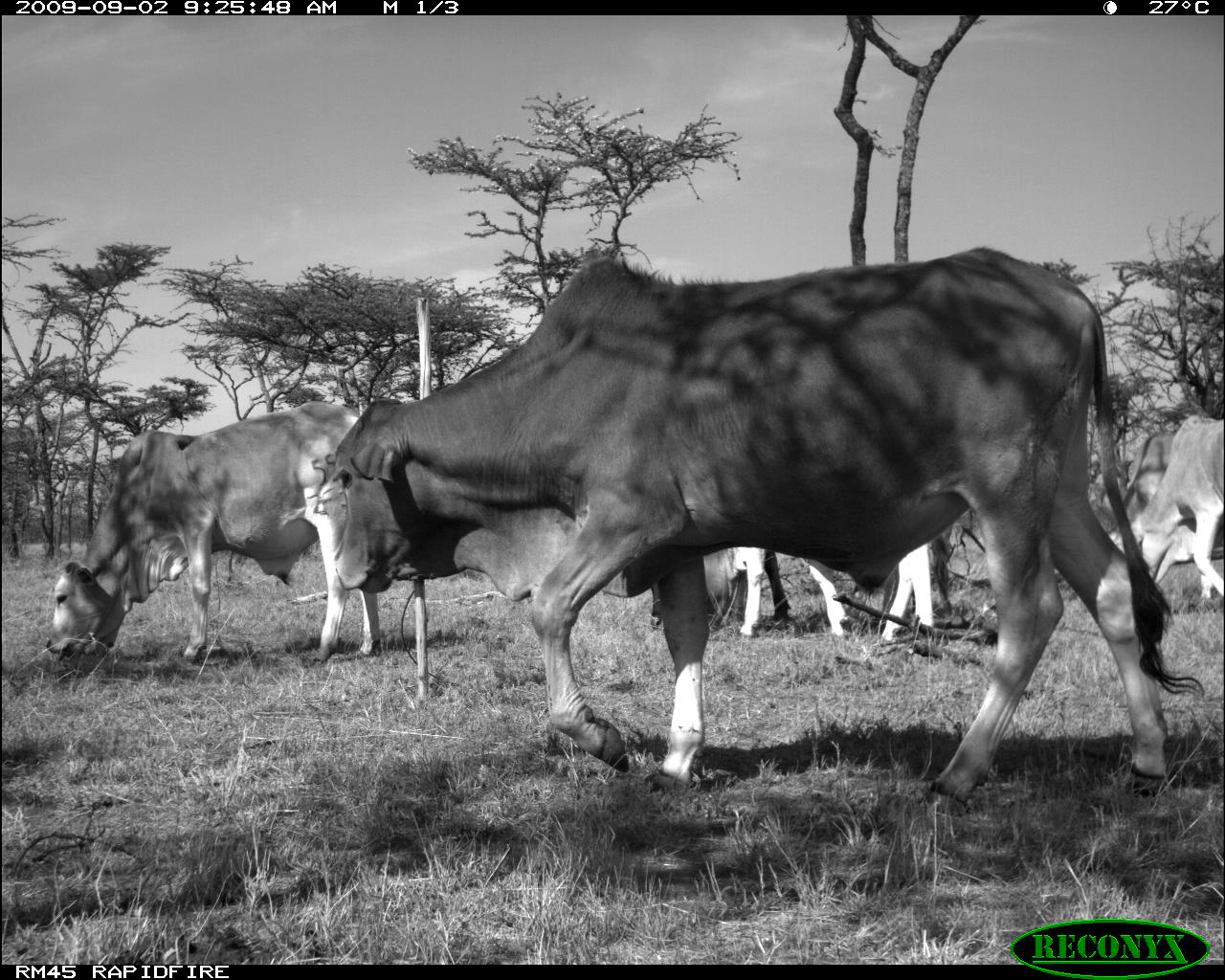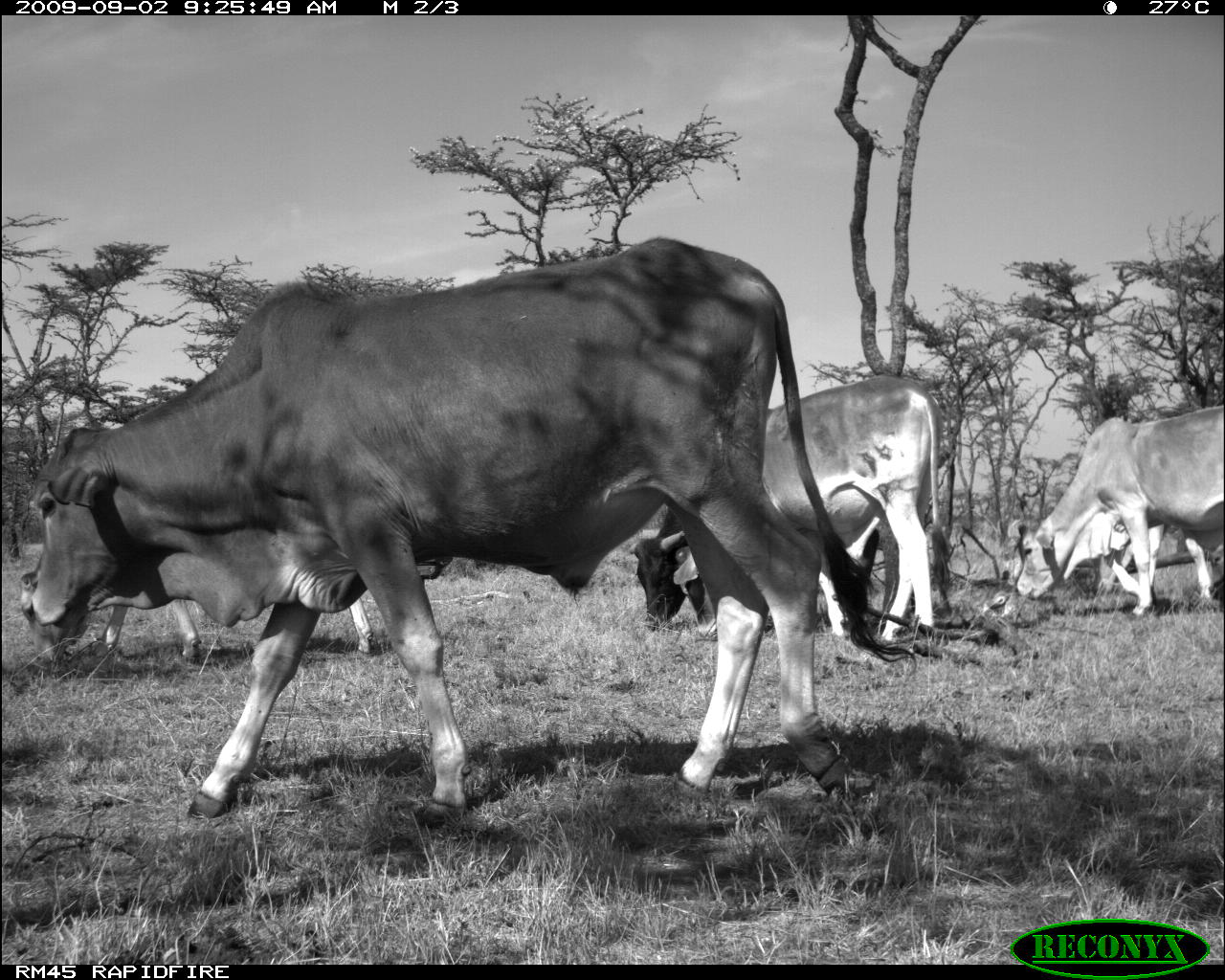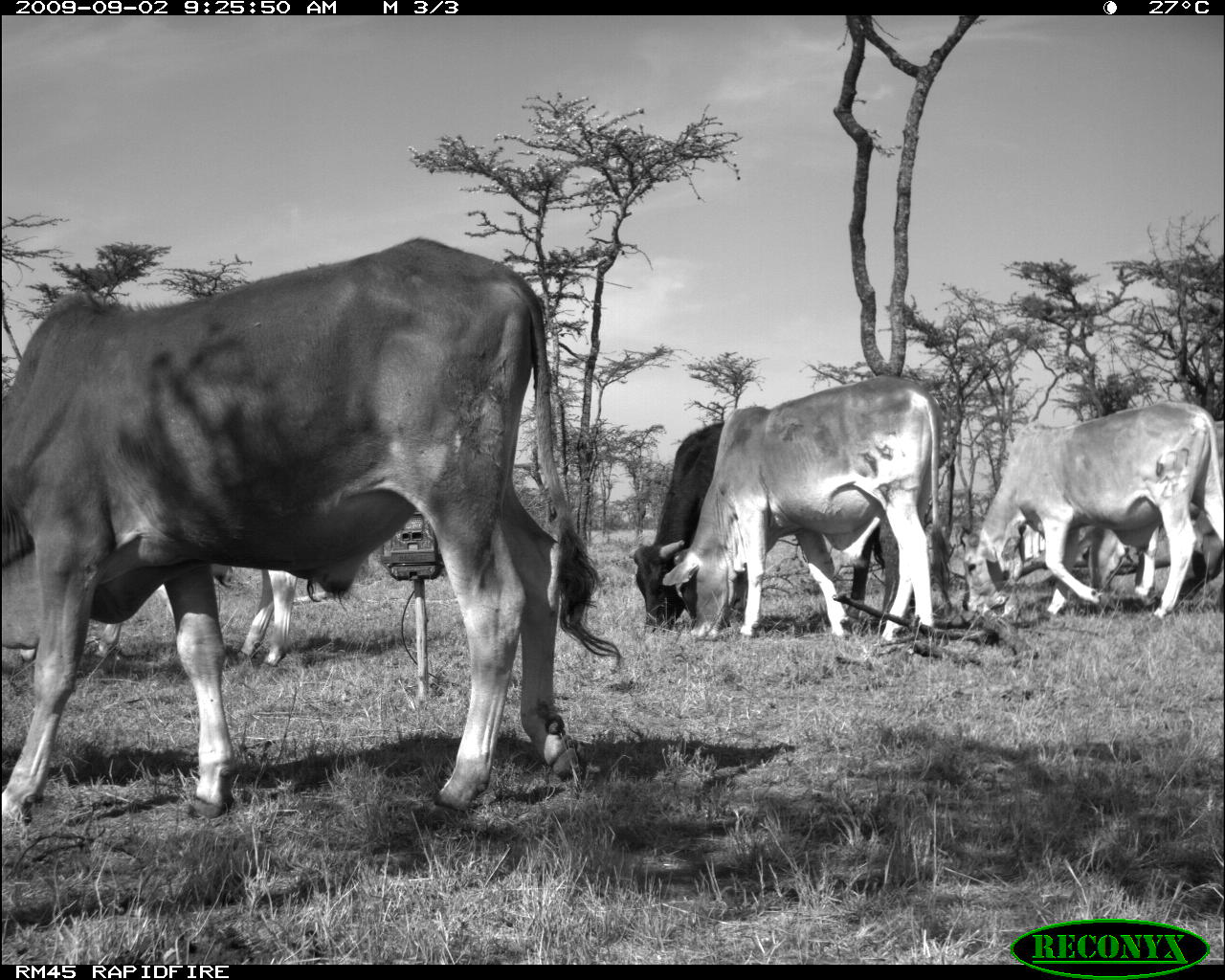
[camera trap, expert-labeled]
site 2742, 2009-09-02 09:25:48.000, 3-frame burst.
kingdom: Animalia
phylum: Chordata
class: Mammalia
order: Artiodactyla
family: Bovidae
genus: Bos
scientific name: Bos taurus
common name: domestic cattle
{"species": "Bos taurus (domestic cattle)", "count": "4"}